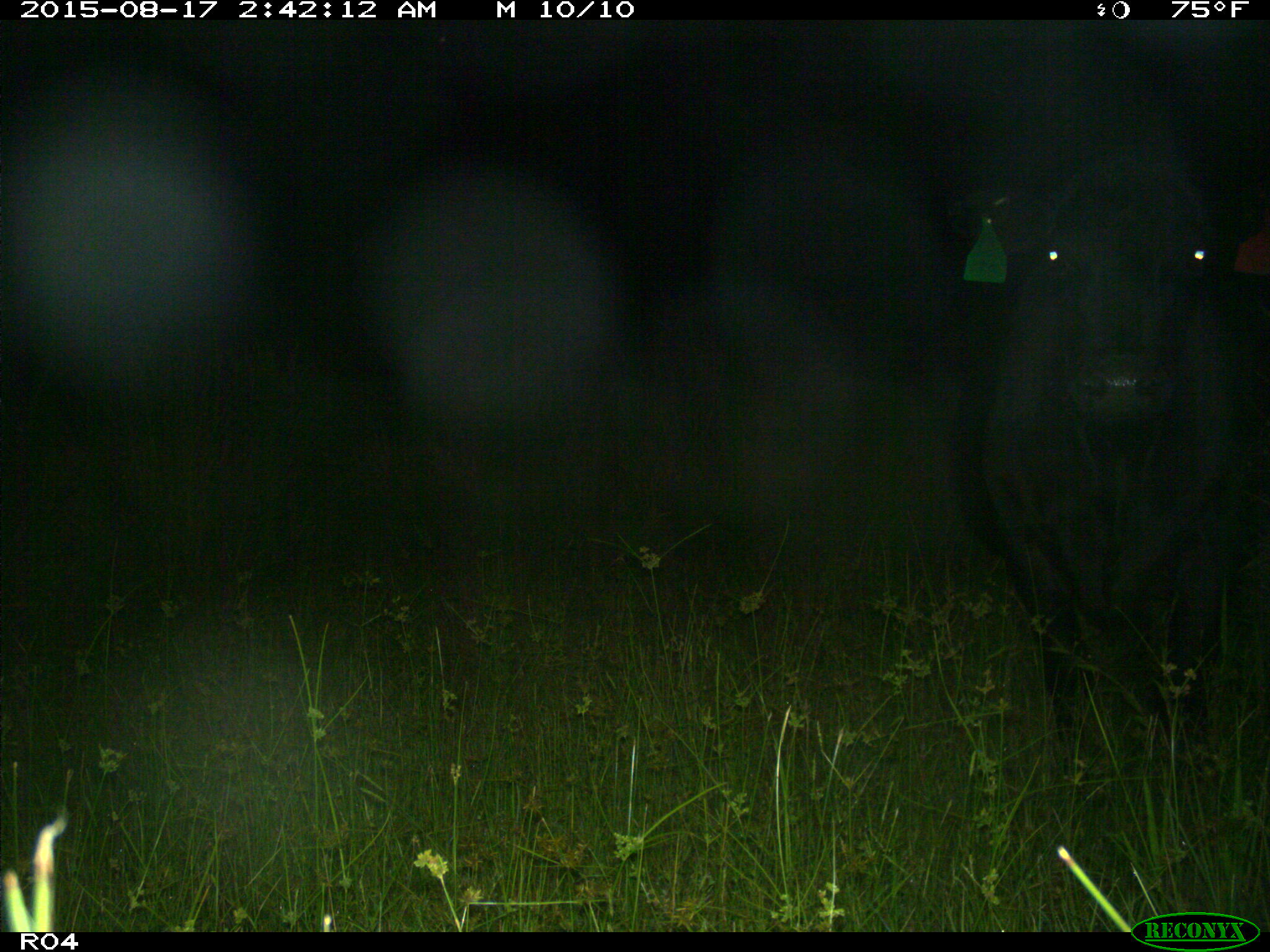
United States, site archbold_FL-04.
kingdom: Animalia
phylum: Chordata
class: Mammalia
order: Artiodactyla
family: Bovidae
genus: Bos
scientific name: Bos taurus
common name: domestic cow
Bos taurus (domestic cow).